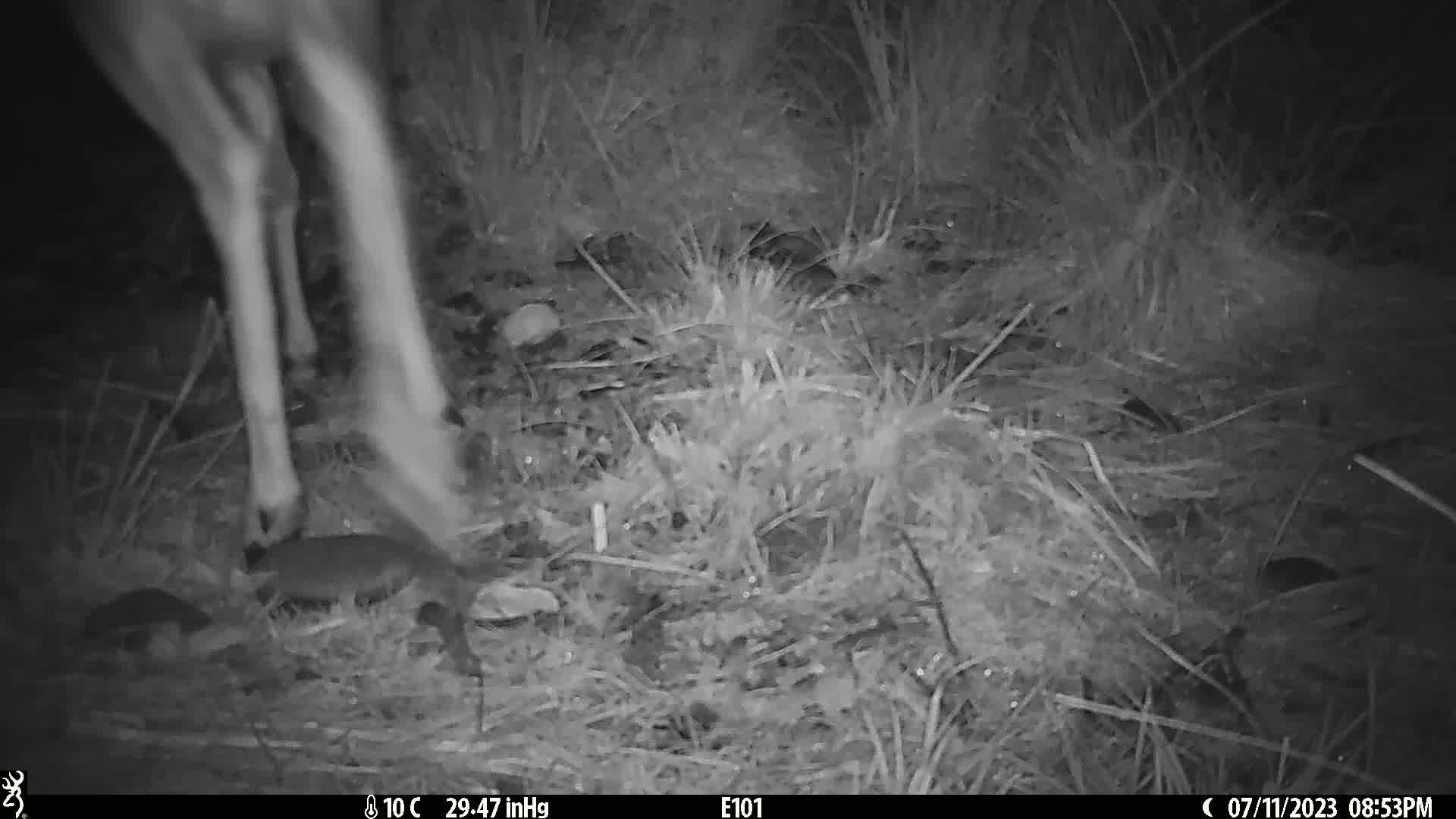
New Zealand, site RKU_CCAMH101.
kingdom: Animalia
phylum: Chordata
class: Mammalia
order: Artiodactyla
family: Cervidae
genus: Odocoileus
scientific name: Odocoileus virginianus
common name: white-tailed deer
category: white tailed deer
White tailed deer (white-tailed deer) (Odocoileus virginianus).